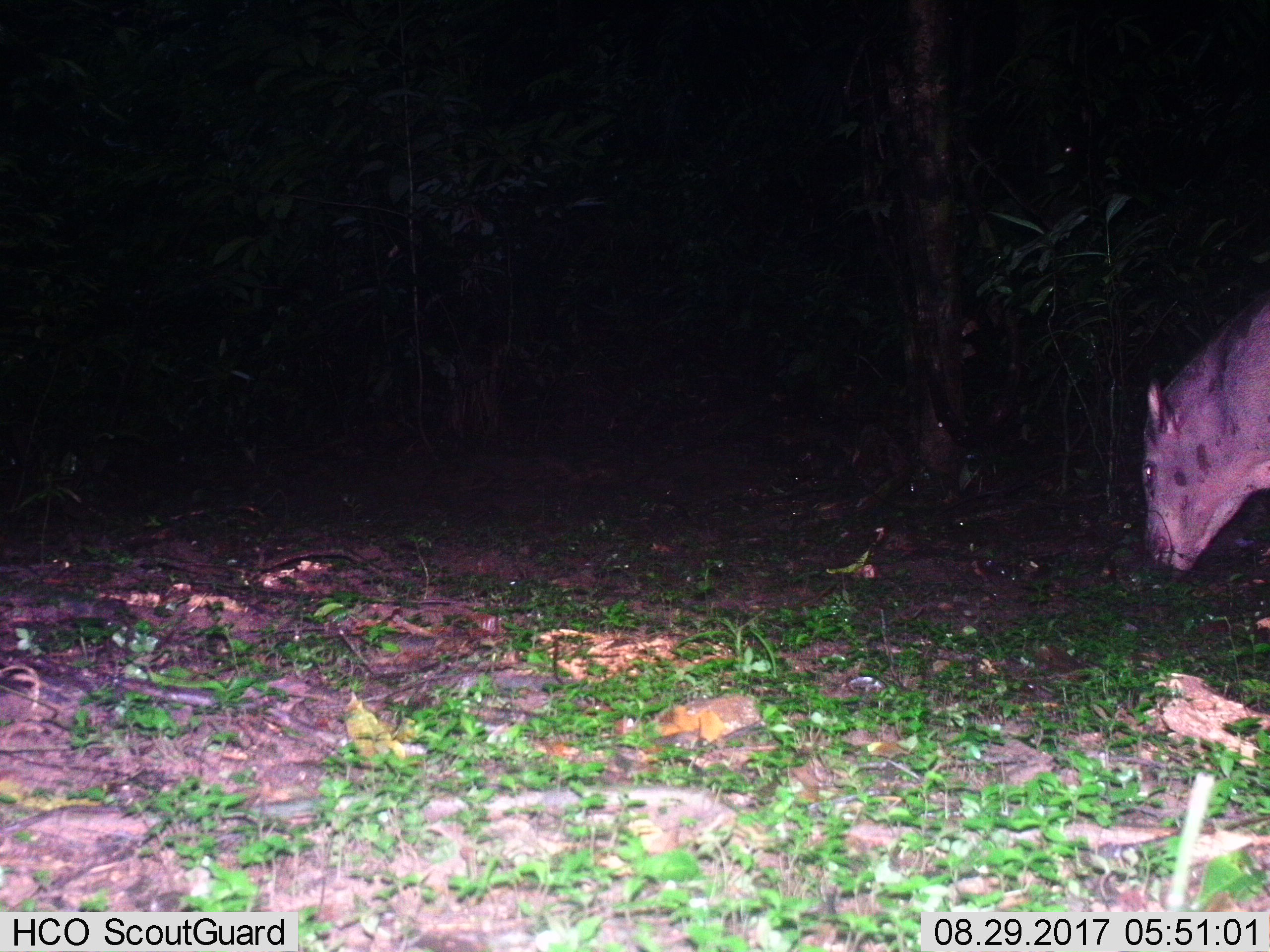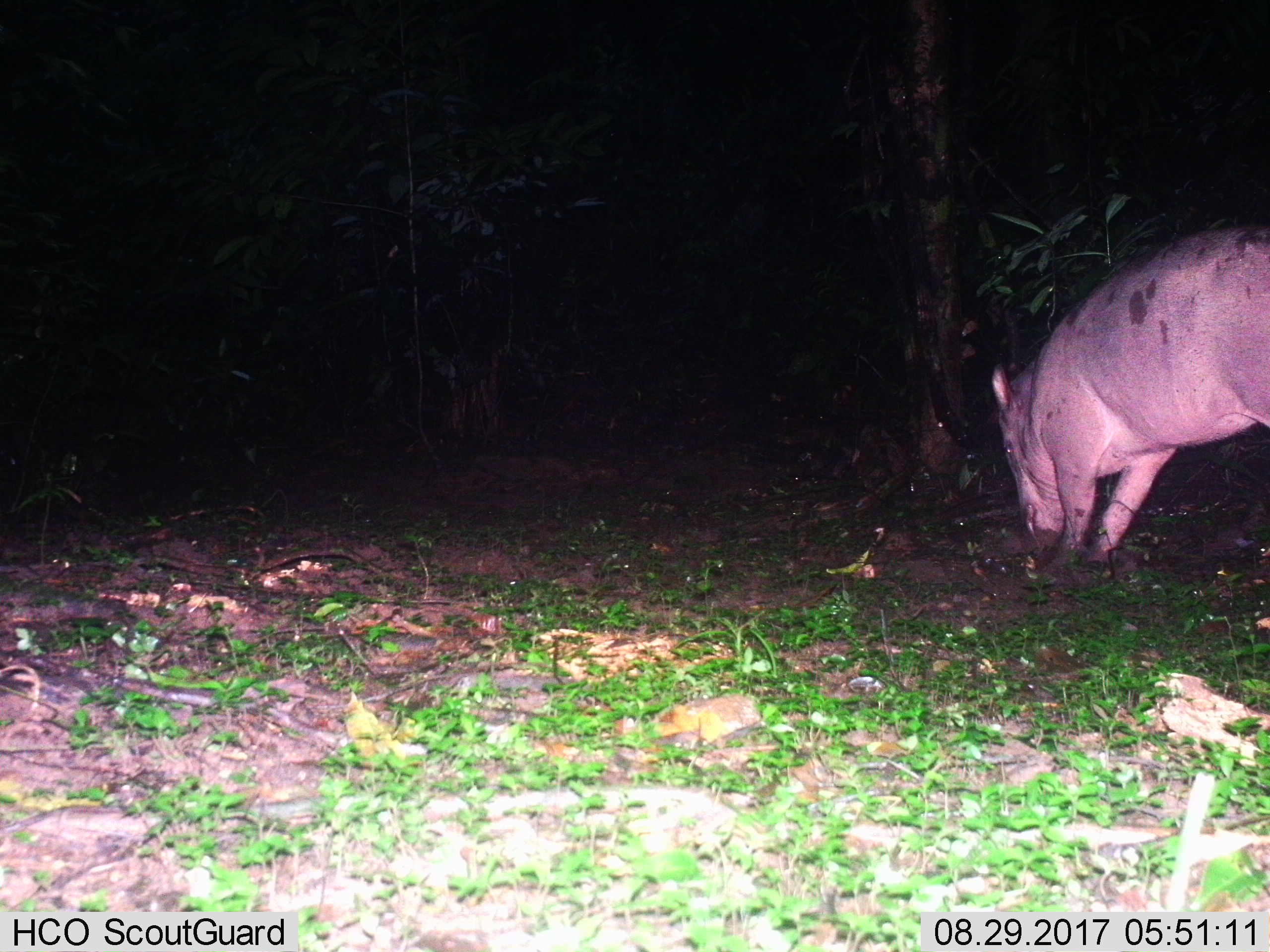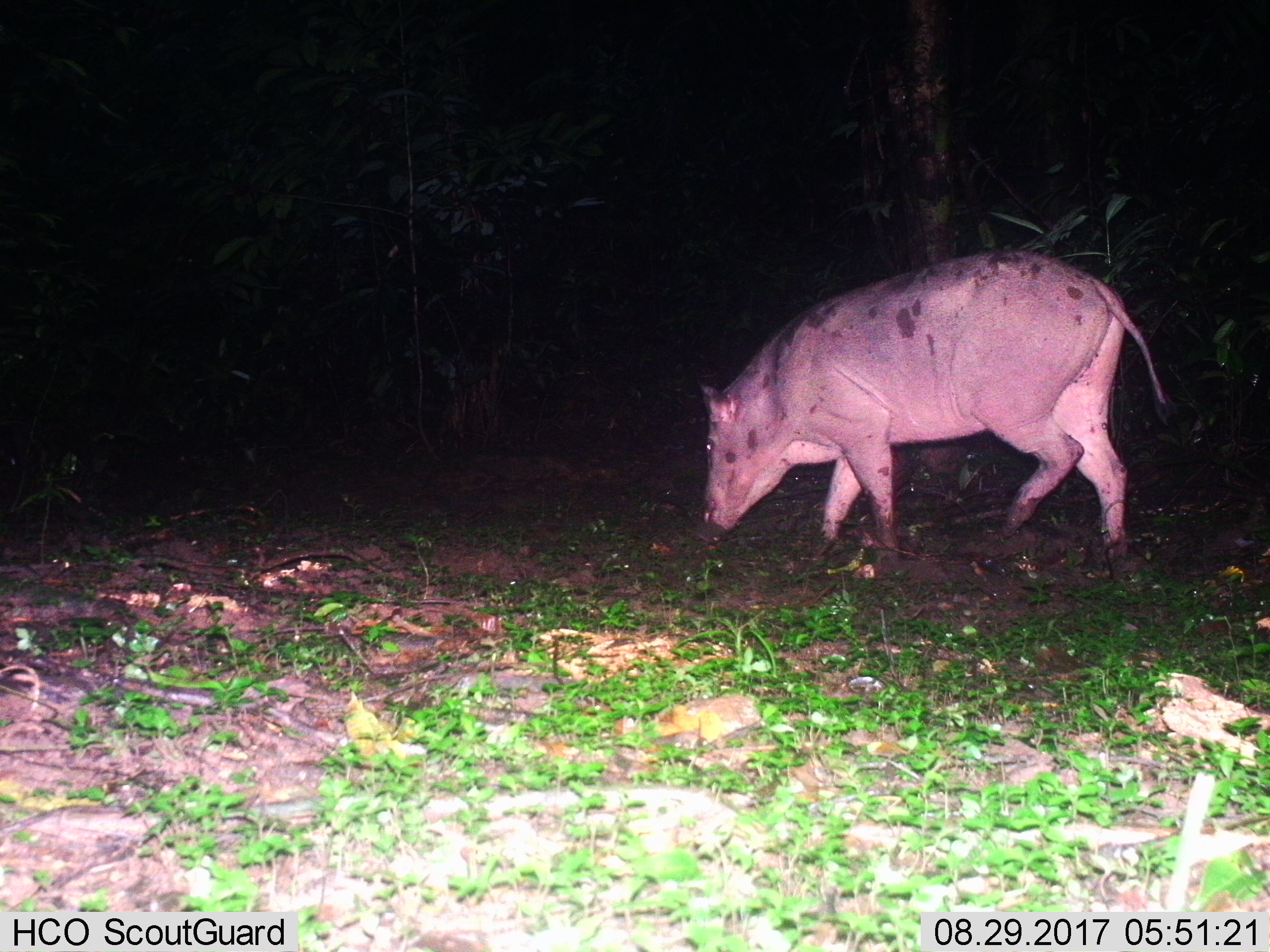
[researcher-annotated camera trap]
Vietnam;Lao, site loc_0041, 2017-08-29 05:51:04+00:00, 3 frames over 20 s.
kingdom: Animalia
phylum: Chordata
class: Mammalia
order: Artiodactyla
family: Suidae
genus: Sus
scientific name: Sus scrofa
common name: eurasian wild pig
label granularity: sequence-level